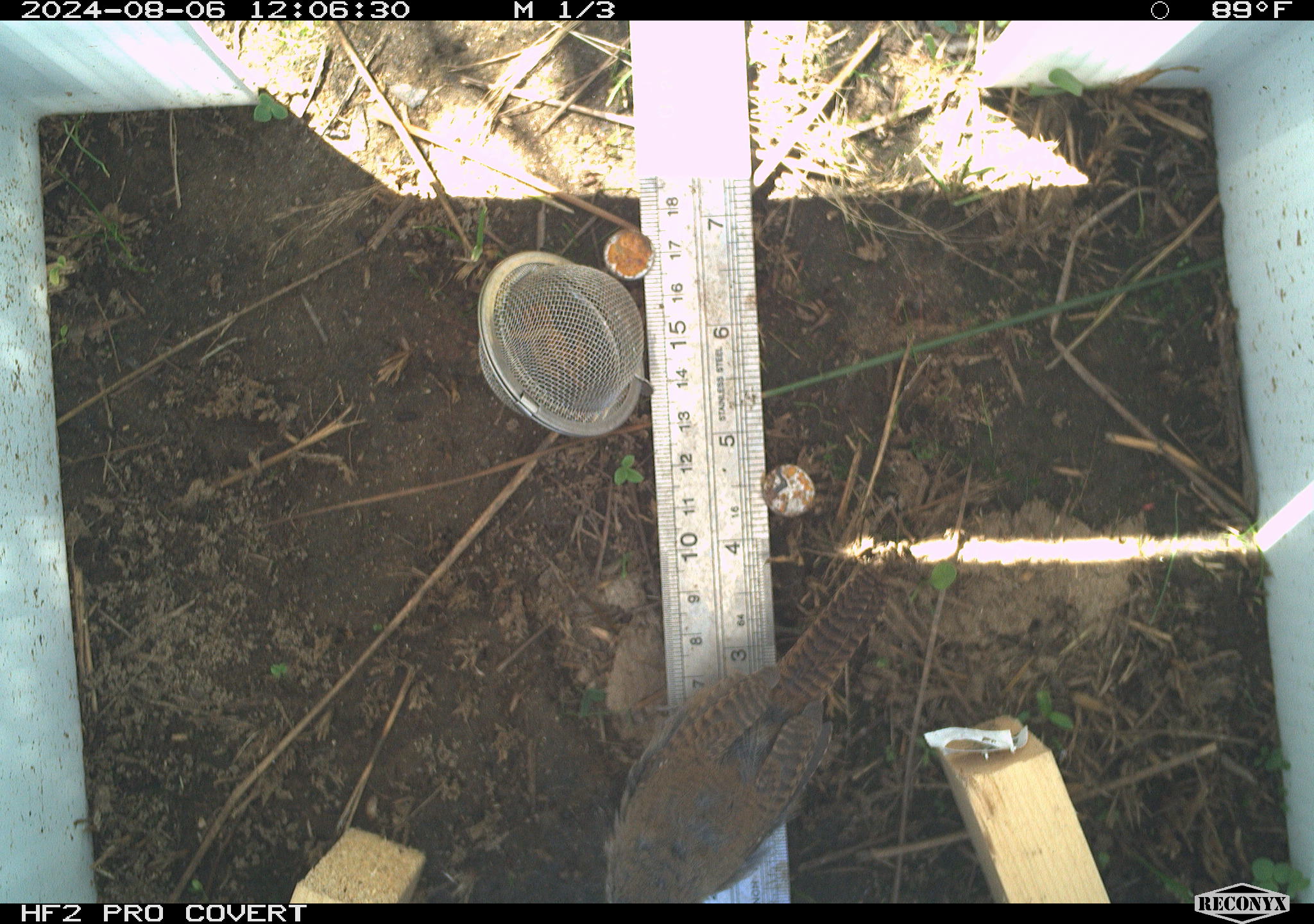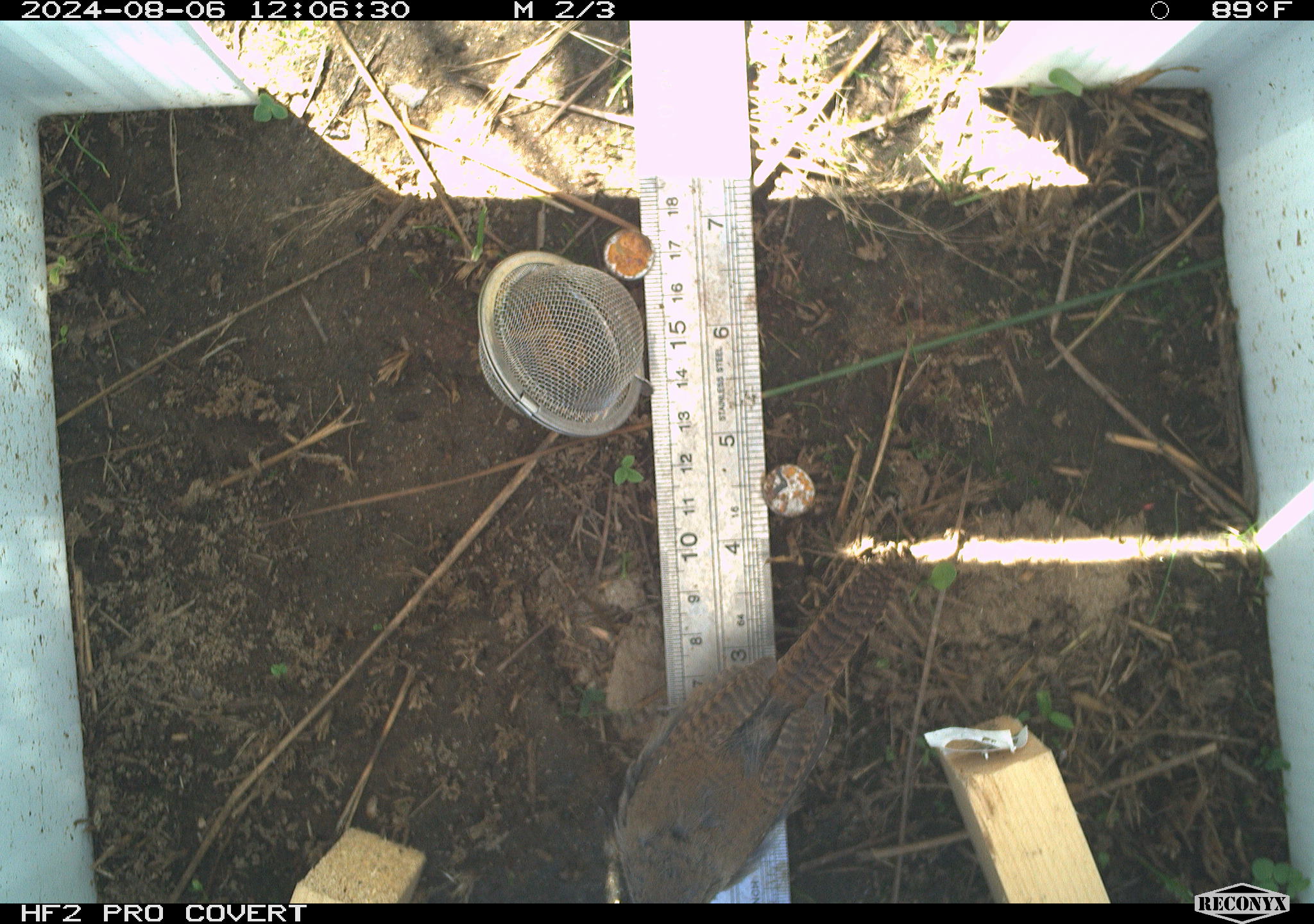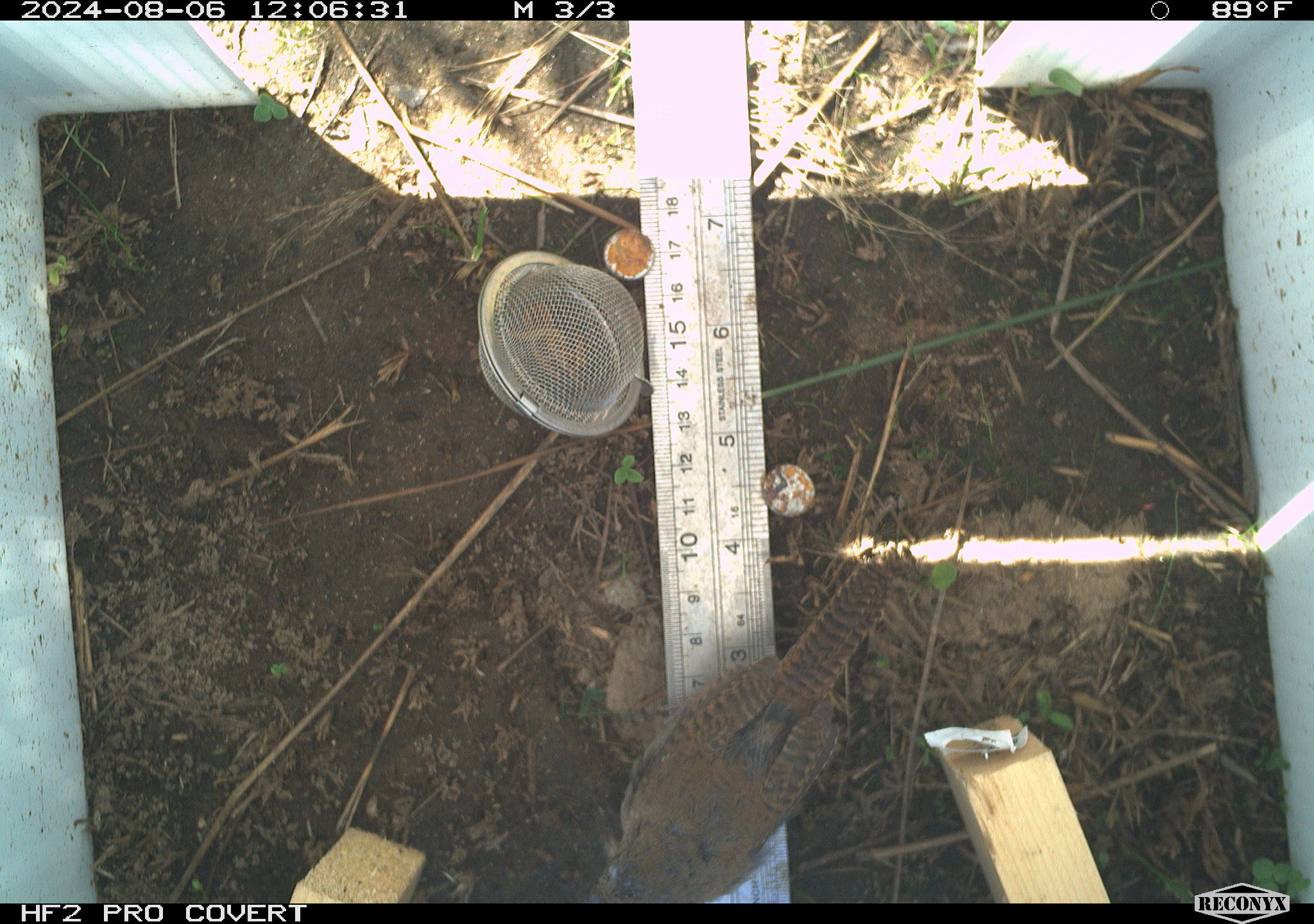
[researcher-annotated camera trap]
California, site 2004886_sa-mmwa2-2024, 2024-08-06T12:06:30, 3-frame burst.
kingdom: Animalia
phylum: Chordata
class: Aves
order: Passeriformes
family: Troglodytidae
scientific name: Troglodytidae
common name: wren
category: troglodytidae family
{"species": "troglodytidae family (wren) (Troglodytidae)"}